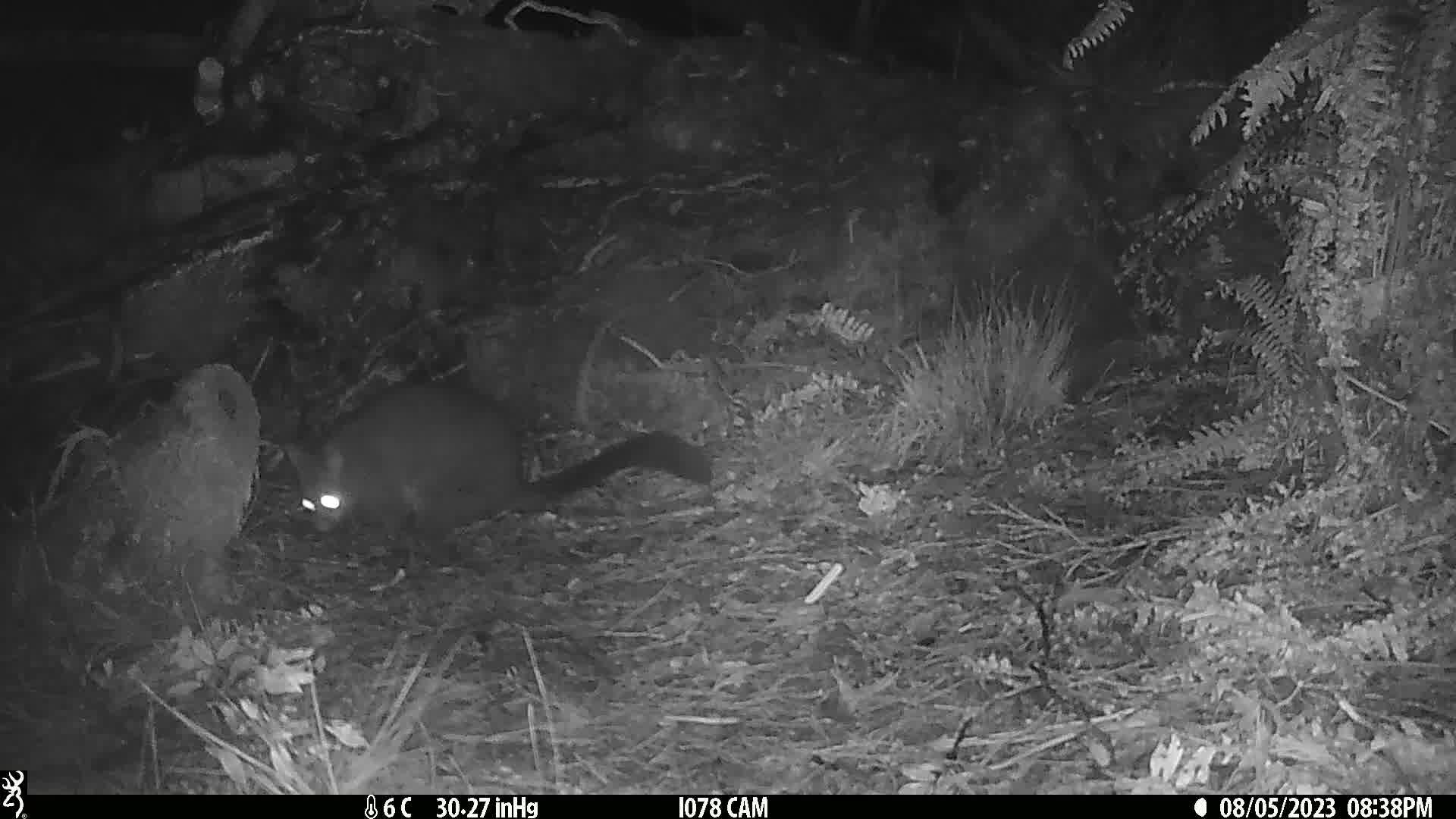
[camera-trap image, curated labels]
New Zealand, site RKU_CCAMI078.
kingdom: Animalia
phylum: Chordata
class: Mammalia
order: Diprotodontia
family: Phalangeridae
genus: Trichosurus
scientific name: Trichosurus vulpecula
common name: common brushtail possum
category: possum